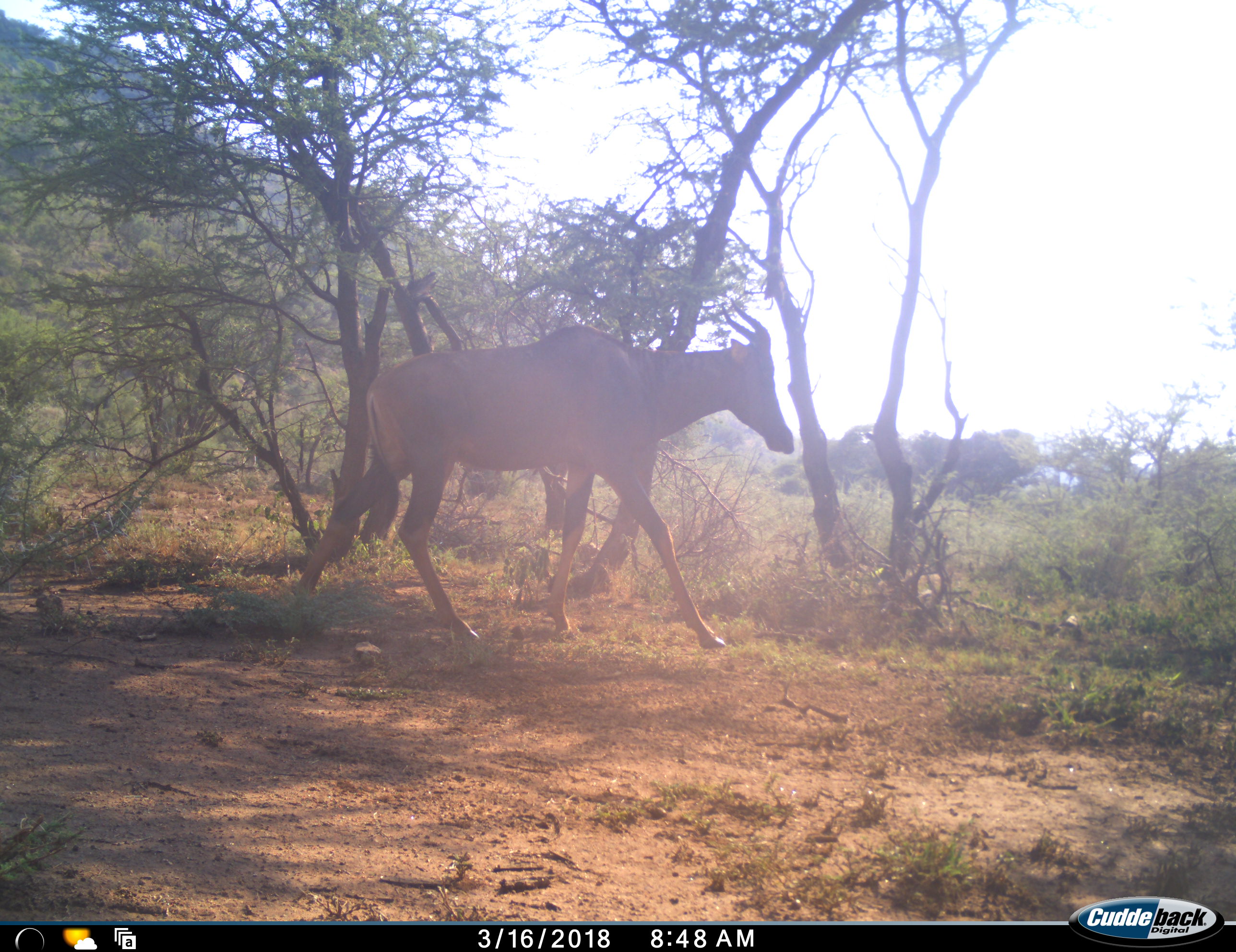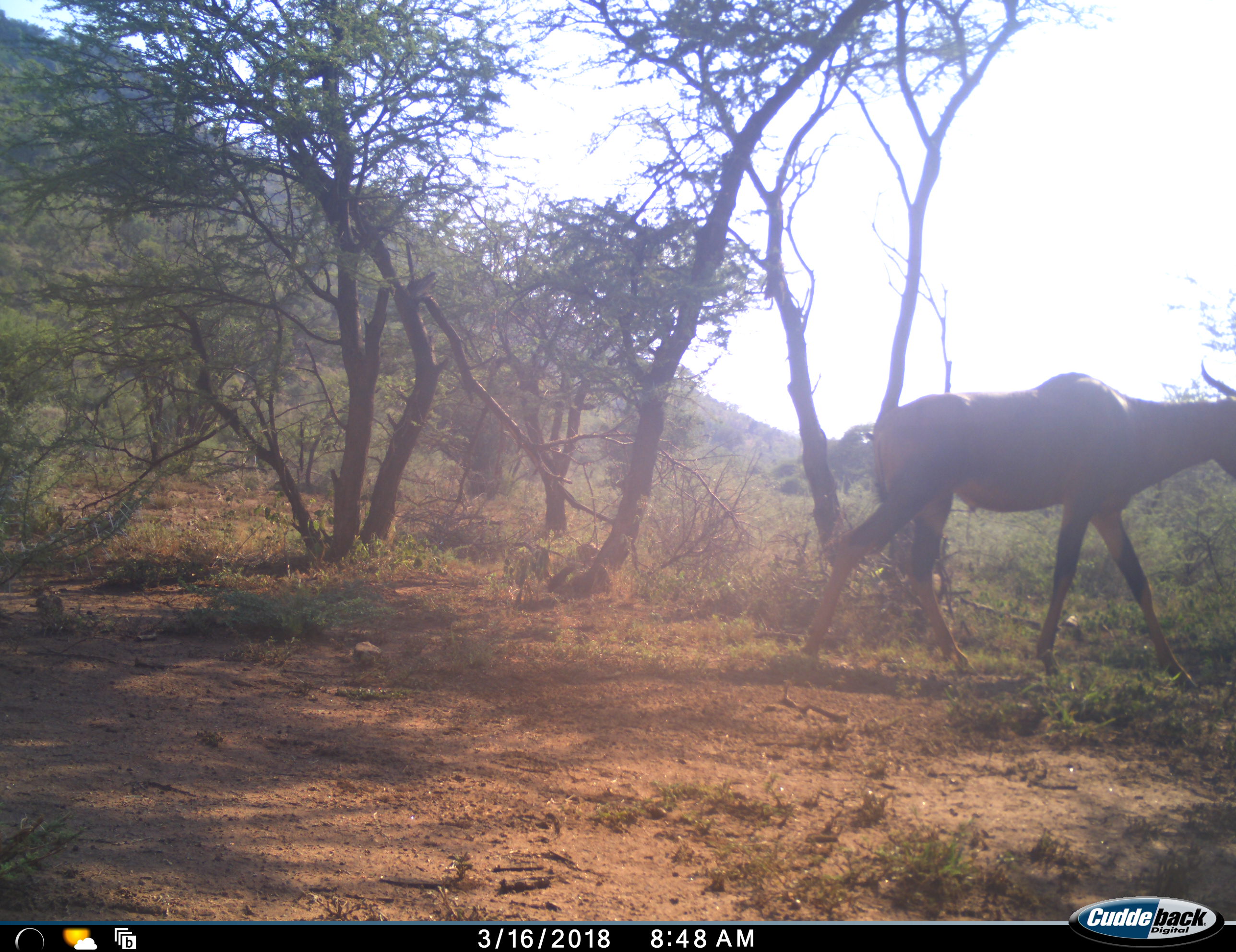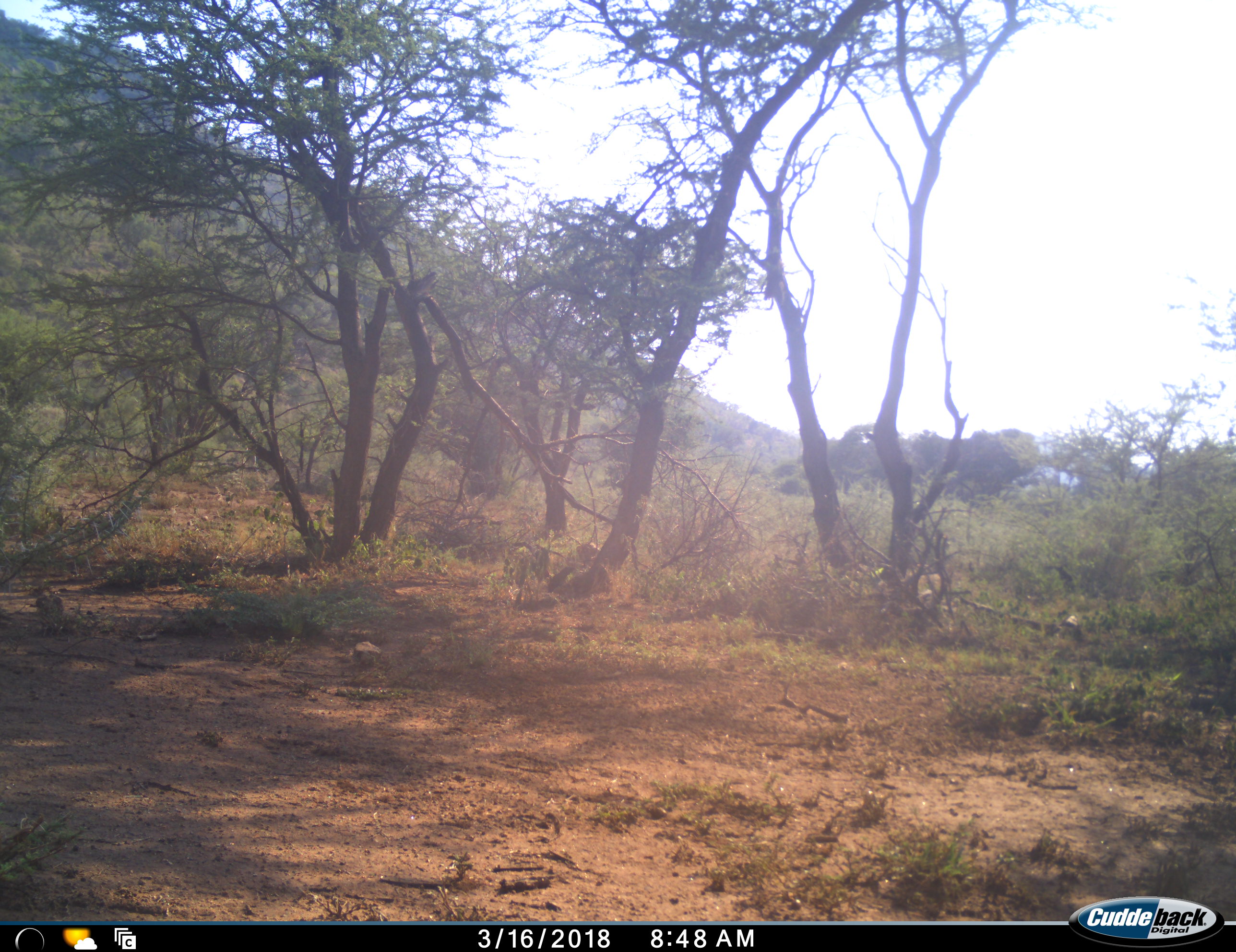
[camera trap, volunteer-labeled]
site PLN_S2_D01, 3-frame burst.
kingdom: Animalia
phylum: Chordata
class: Mammalia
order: Artiodactyla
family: Bovidae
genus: Damaliscus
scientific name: Damaliscus lunatus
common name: tsessebe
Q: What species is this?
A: Tsessebe (Damaliscus lunatus).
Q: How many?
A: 1.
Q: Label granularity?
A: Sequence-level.